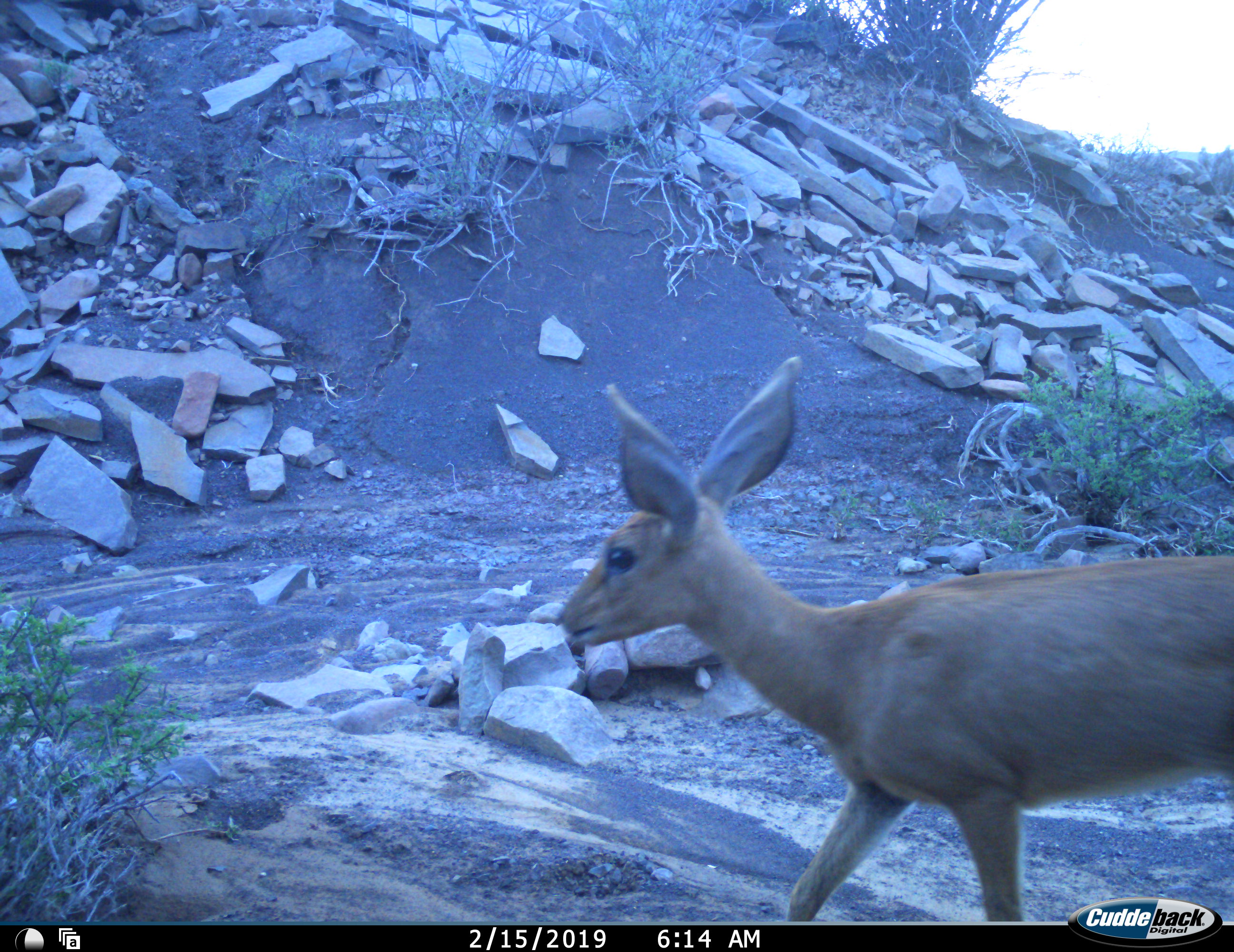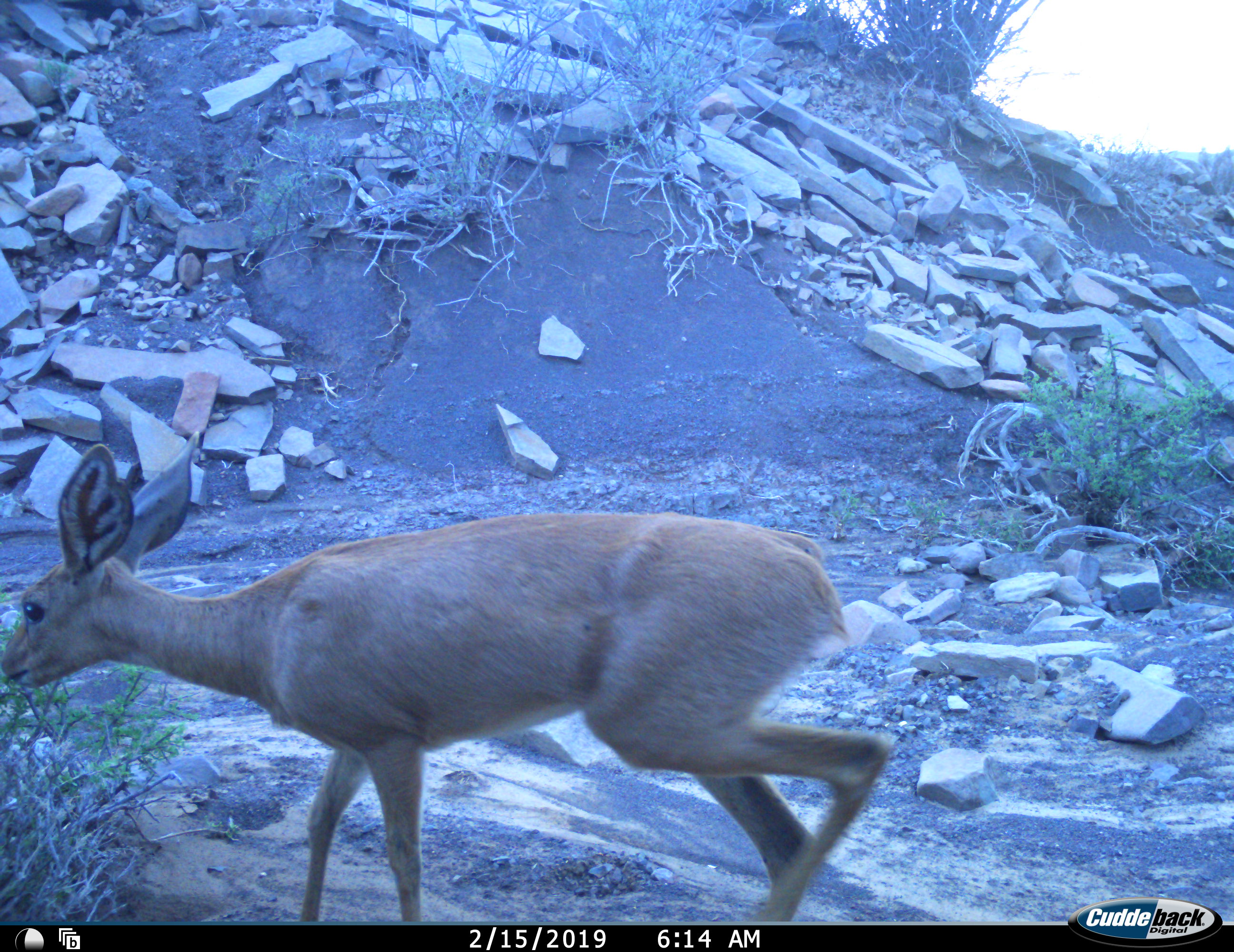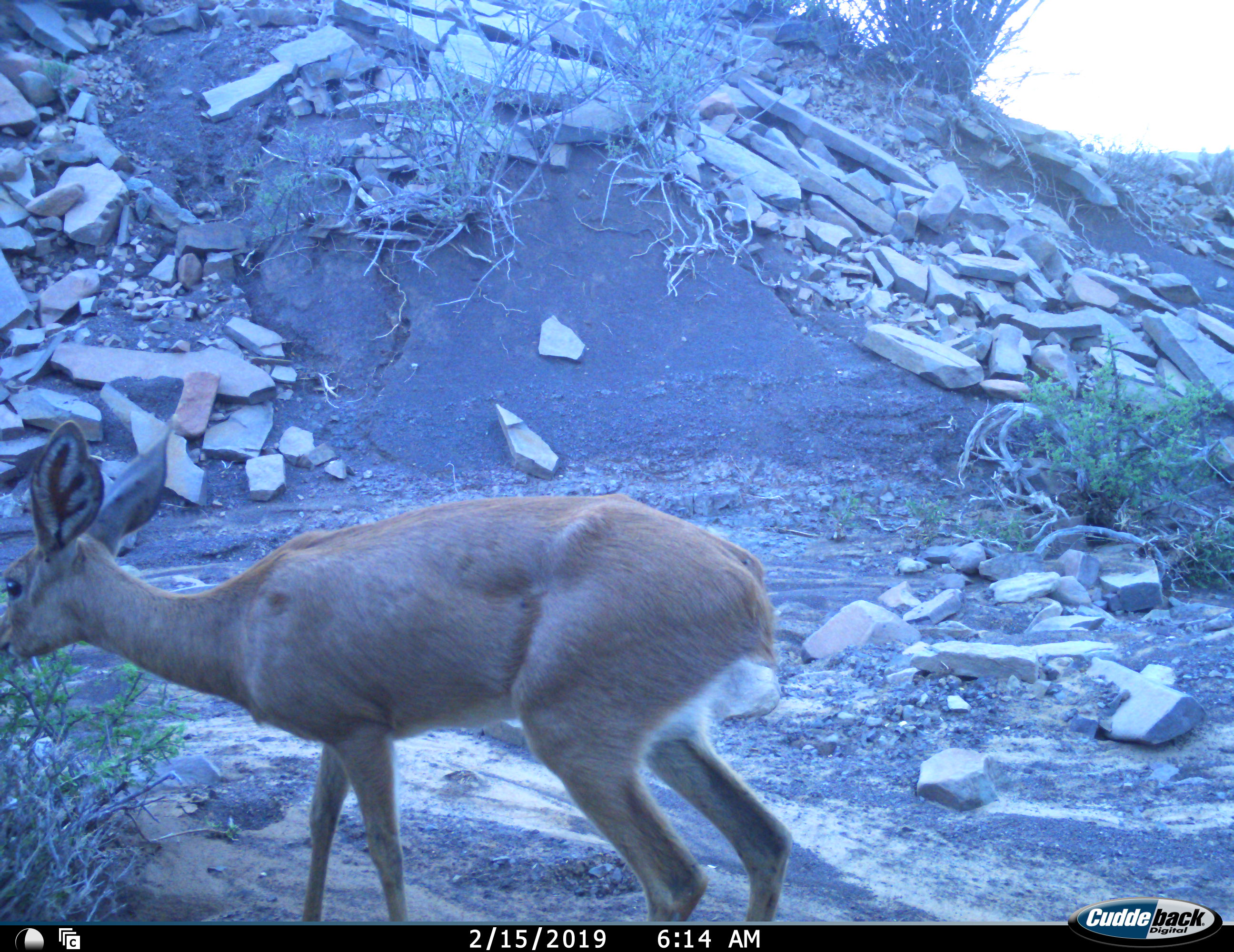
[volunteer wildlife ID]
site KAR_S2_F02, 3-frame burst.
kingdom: Animalia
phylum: Chordata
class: Mammalia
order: Artiodactyla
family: Bovidae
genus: Raphicerus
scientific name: Raphicerus campestris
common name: steenbok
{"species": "steenbok (Raphicerus campestris)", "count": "1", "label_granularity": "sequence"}